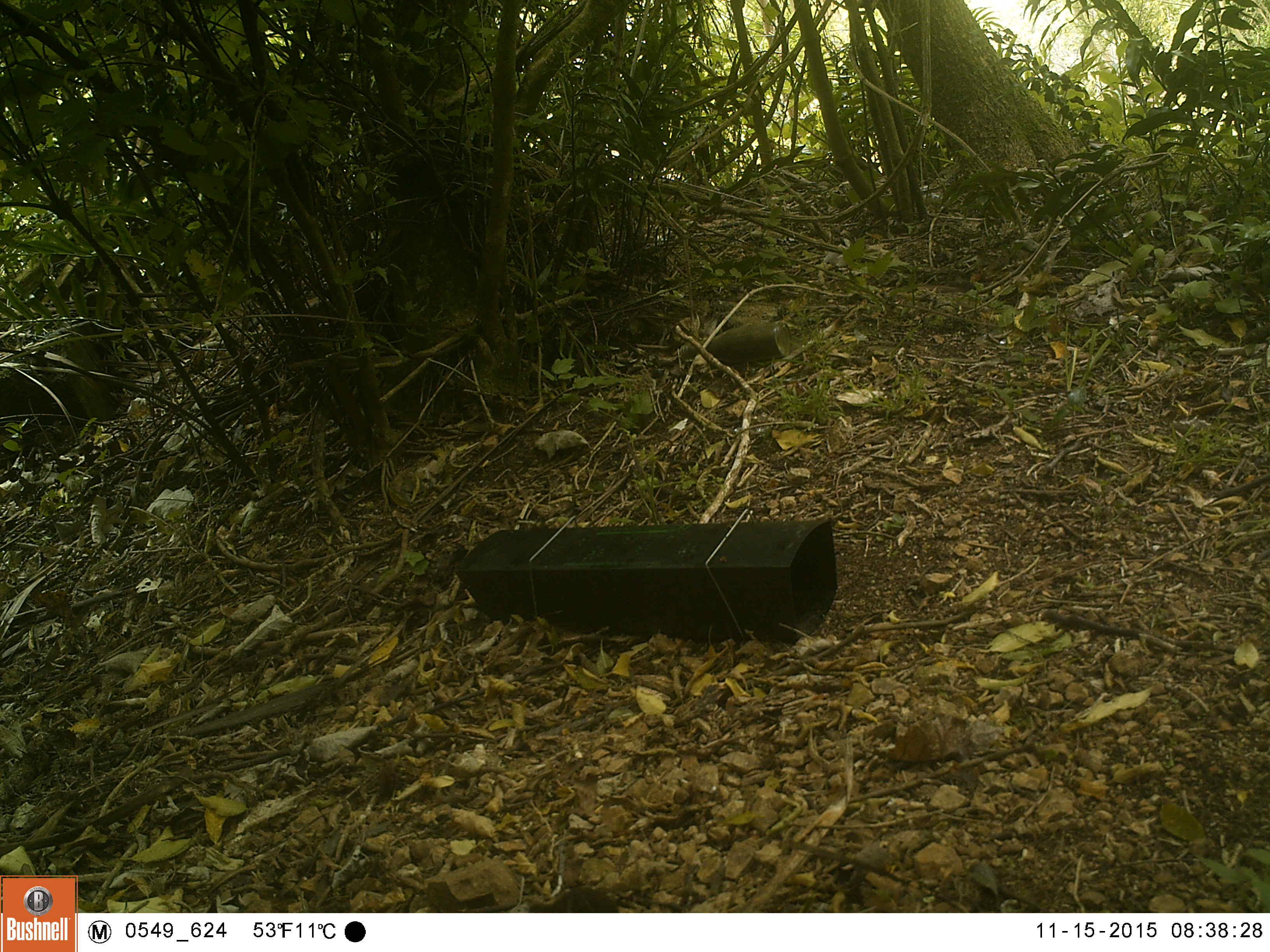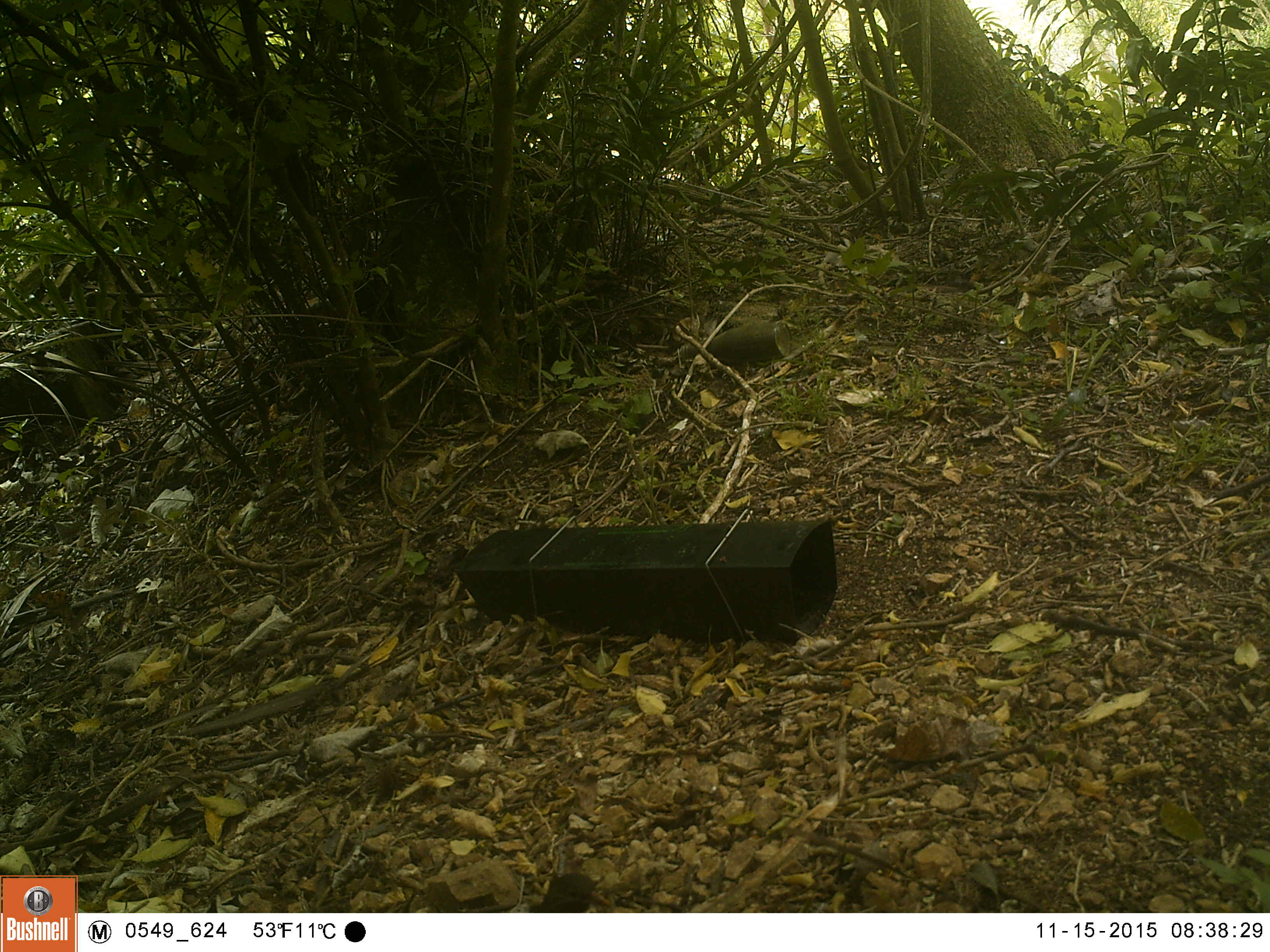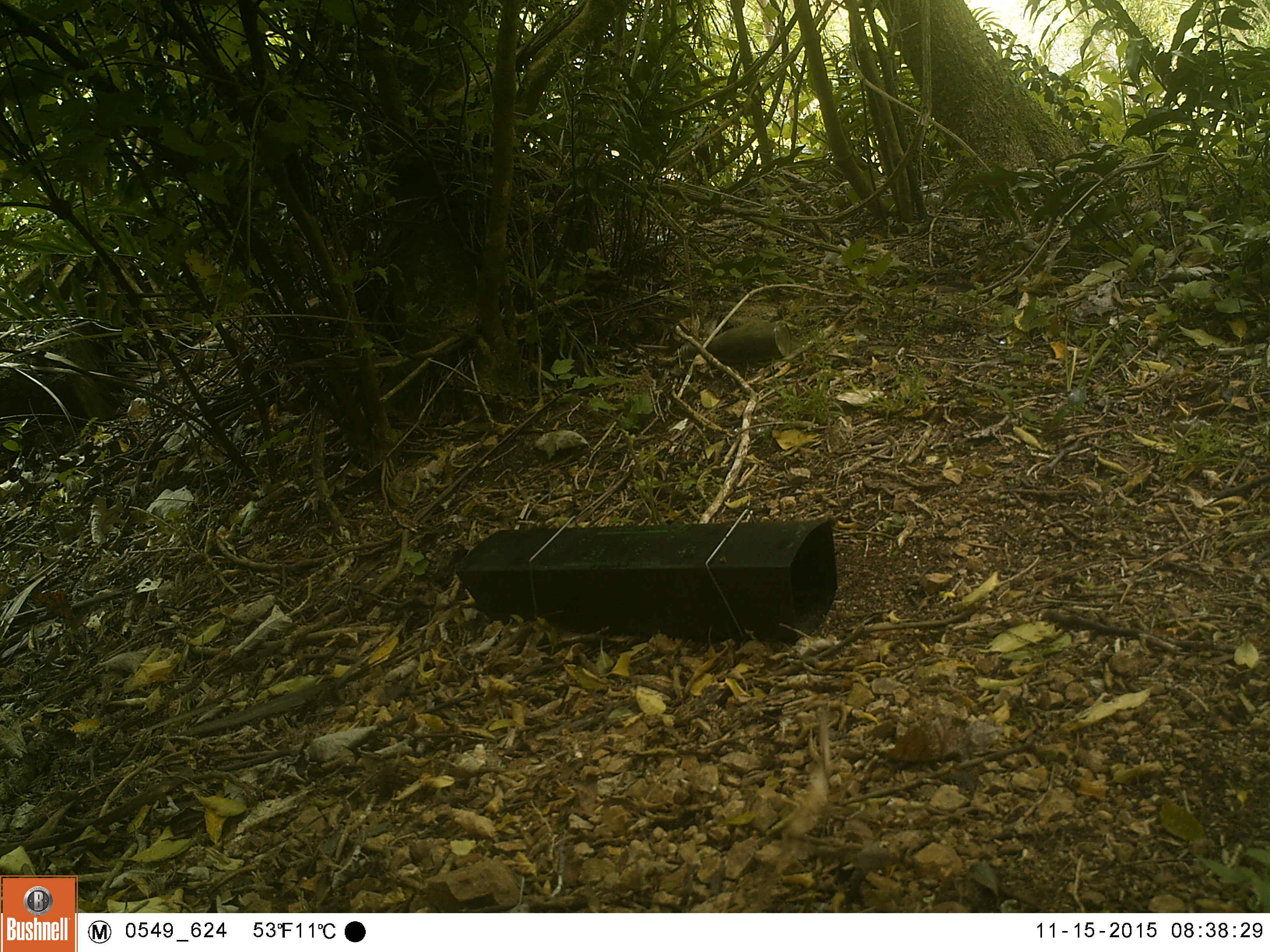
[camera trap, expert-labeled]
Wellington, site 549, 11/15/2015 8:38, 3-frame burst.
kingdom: Animalia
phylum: Chordata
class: Aves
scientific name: Aves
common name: bird